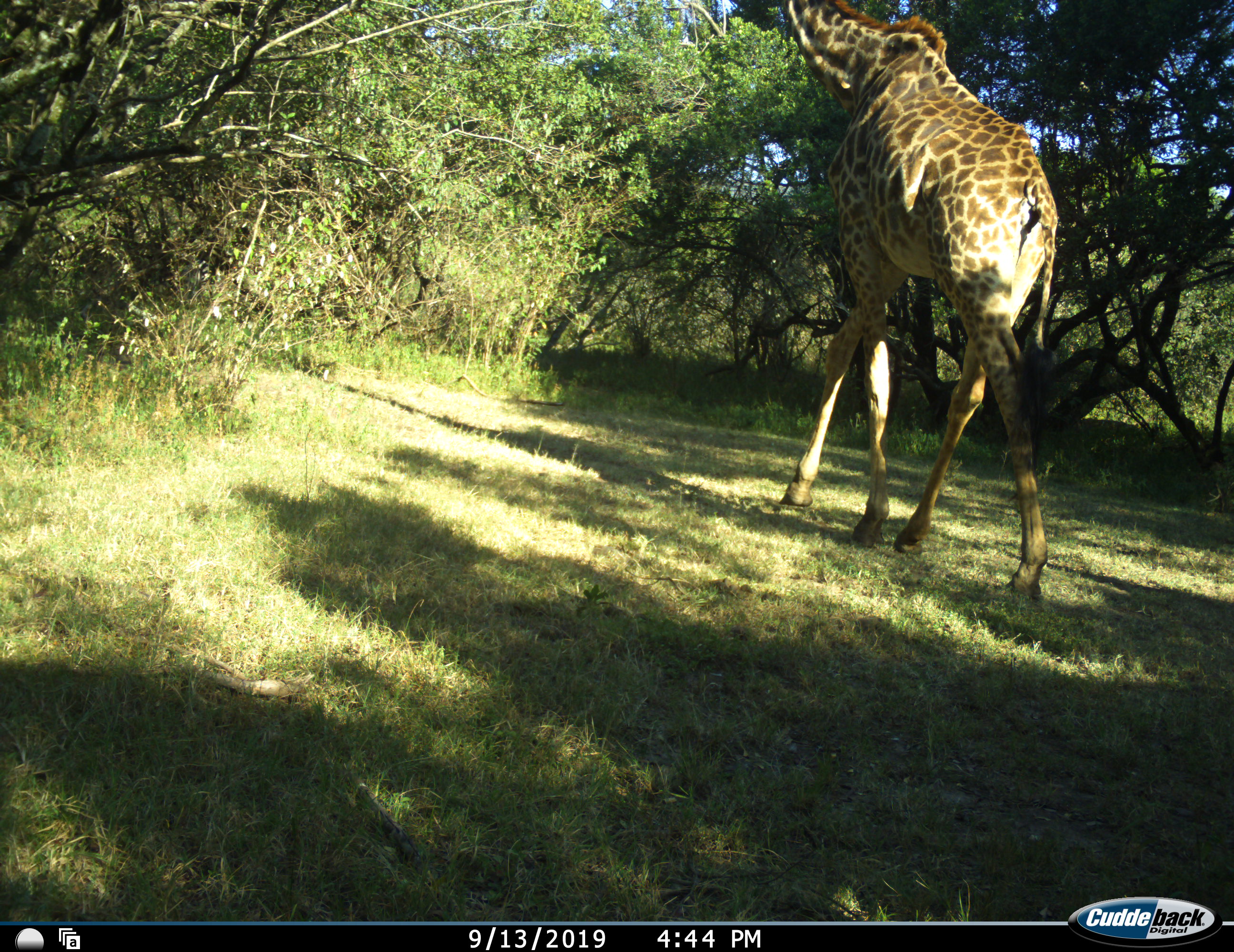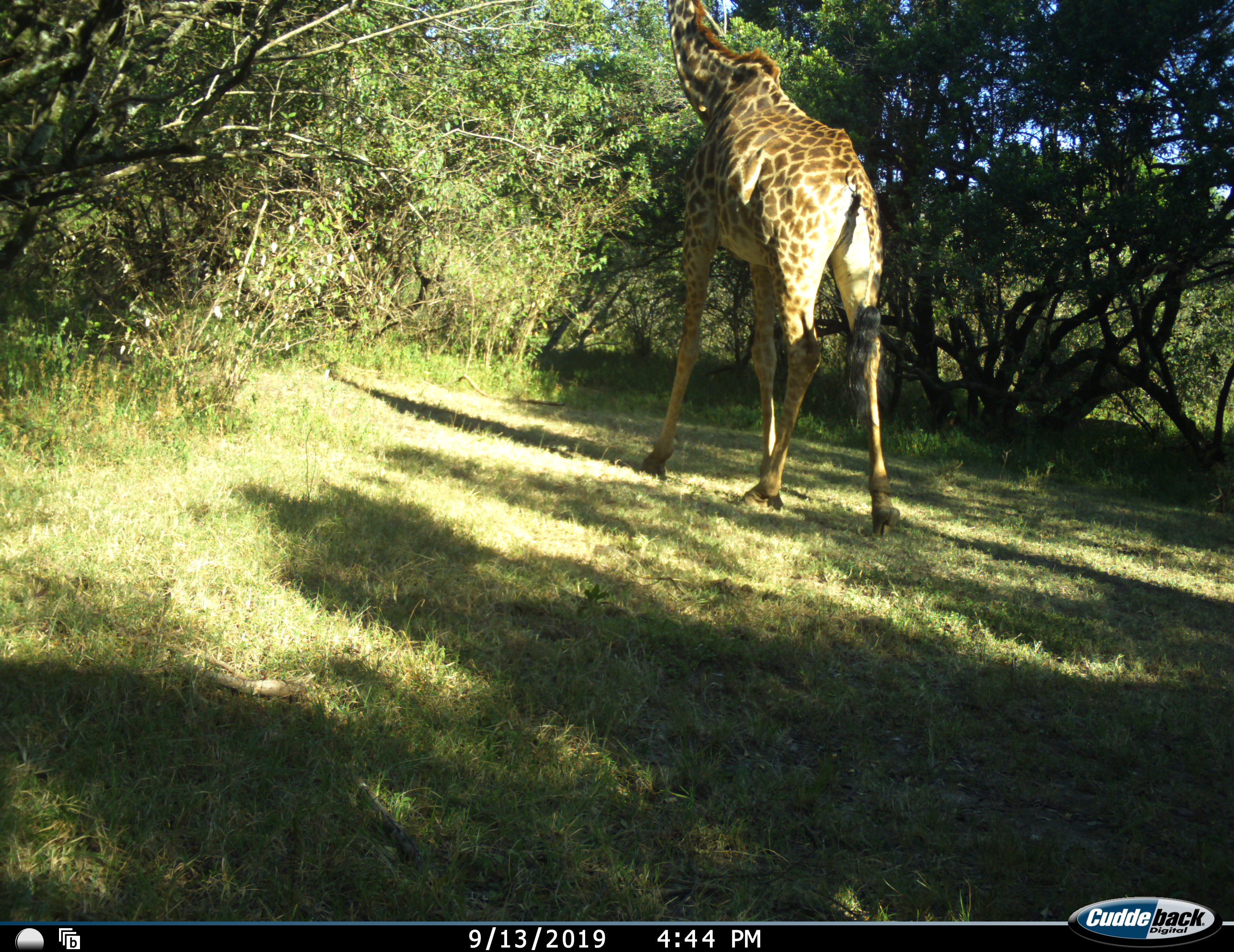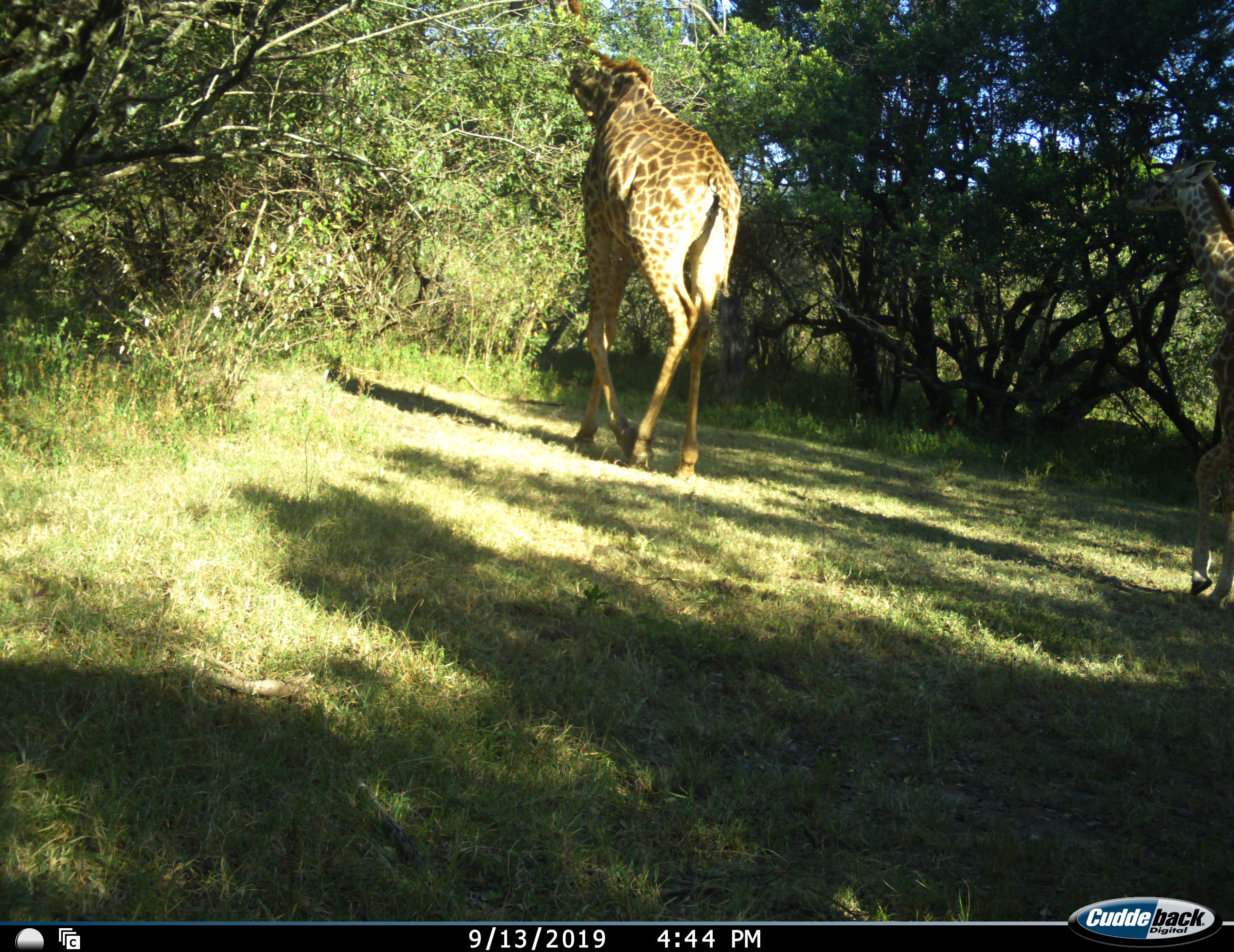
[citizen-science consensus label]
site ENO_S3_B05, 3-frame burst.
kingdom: Animalia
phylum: Chordata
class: Mammalia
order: Artiodactyla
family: Giraffidae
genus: Giraffa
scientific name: Giraffa camelopardalis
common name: giraffe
Giraffe (Giraffa camelopardalis), count 2. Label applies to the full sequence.